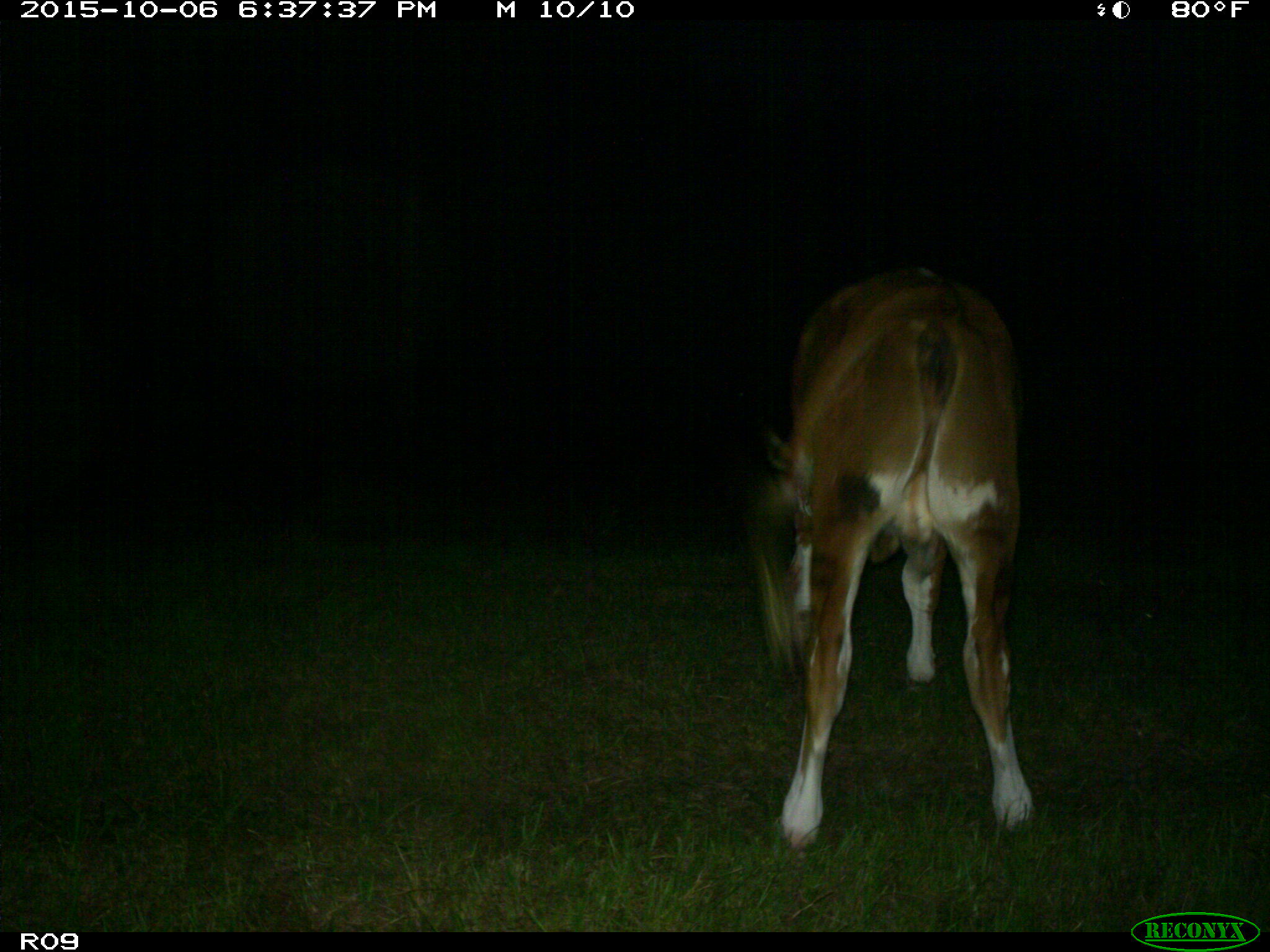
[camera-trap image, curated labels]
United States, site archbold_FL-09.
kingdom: Animalia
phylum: Chordata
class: Mammalia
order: Artiodactyla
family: Bovidae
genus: Bos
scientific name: Bos taurus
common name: domestic cow